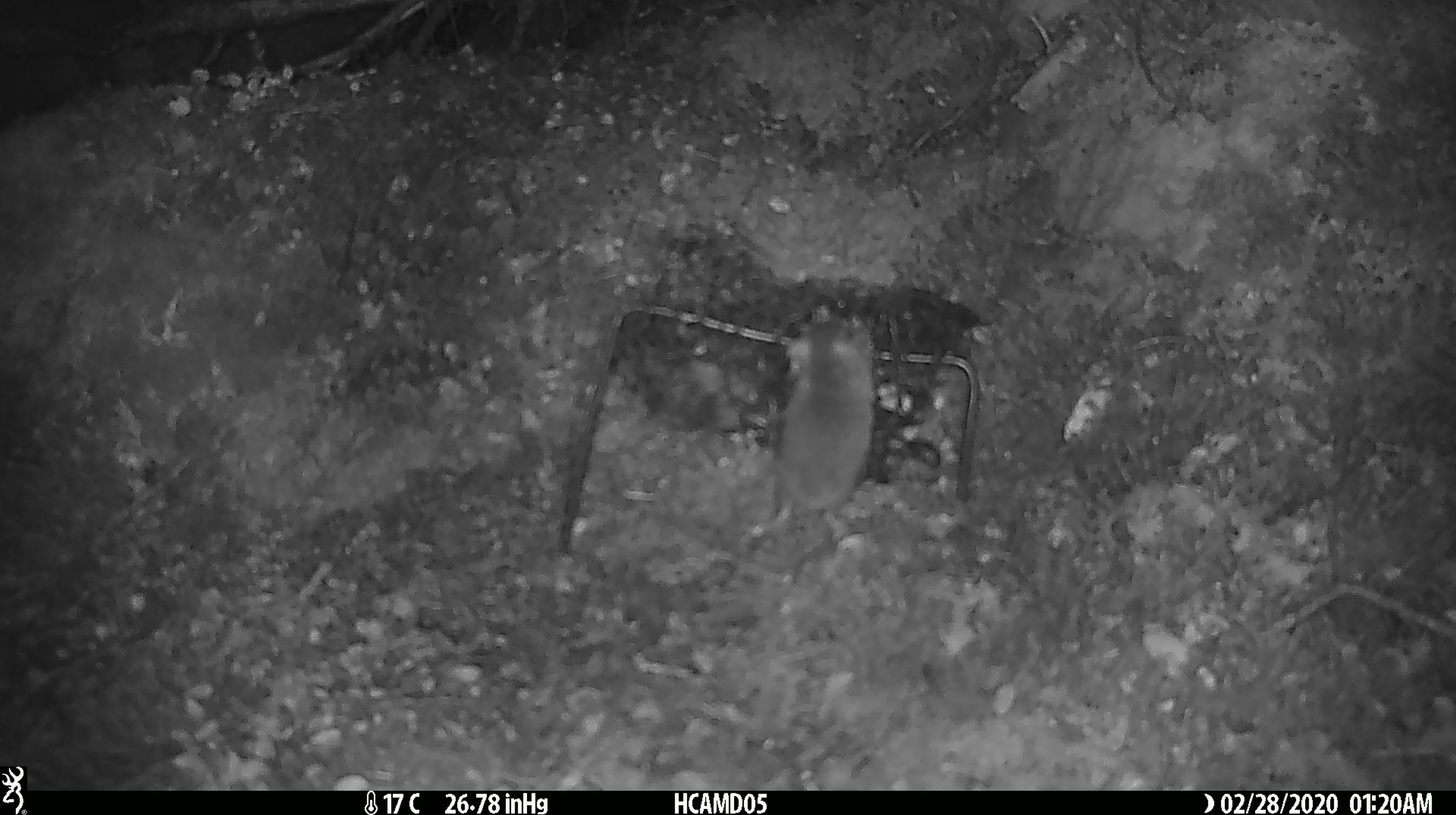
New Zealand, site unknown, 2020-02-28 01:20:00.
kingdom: Animalia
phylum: Chordata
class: Mammalia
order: Rodentia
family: Muridae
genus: Mus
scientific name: Mus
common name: mouse